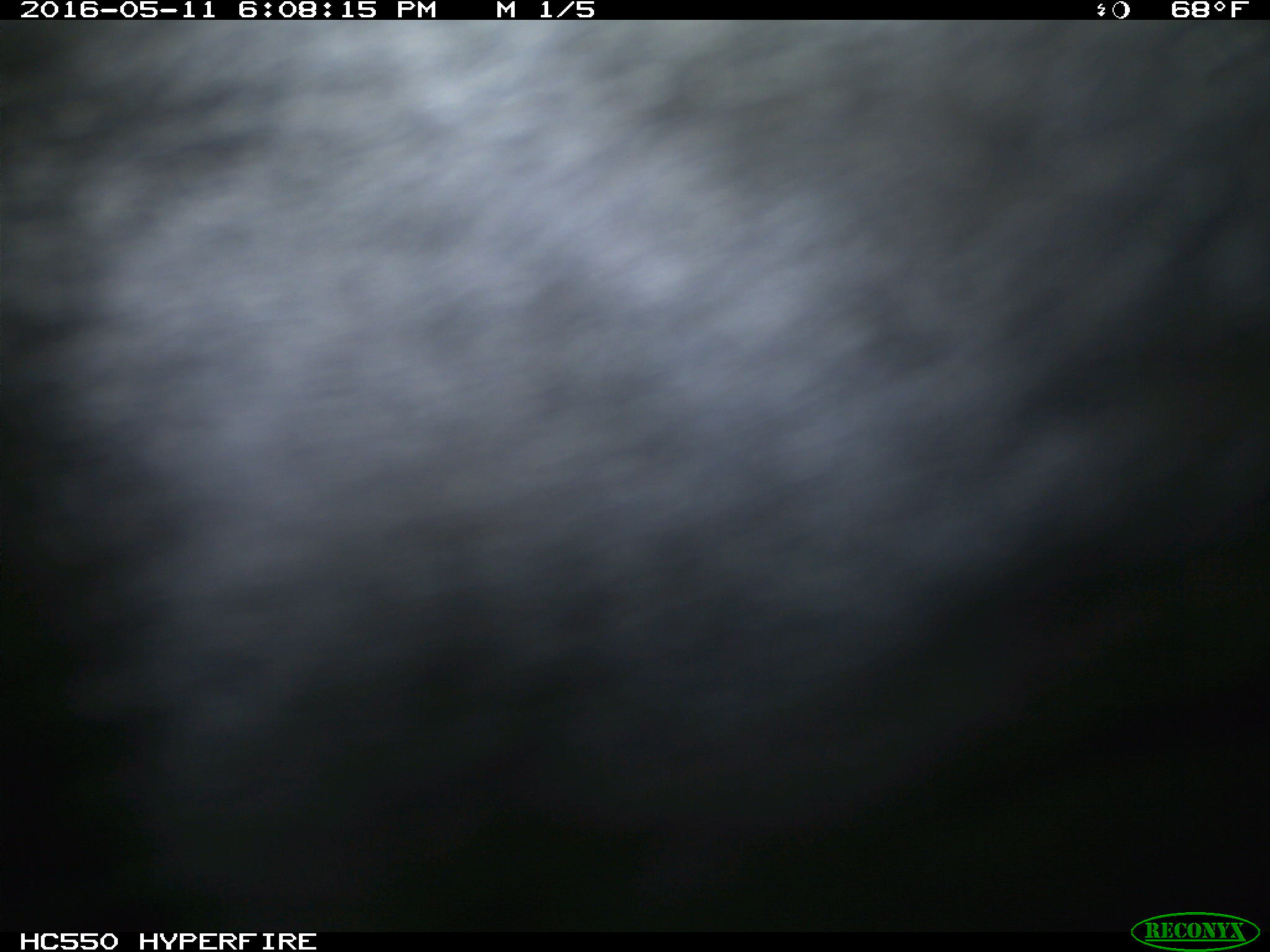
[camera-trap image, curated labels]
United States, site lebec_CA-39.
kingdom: Animalia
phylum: Chordata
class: Mammalia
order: Artiodactyla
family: Bovidae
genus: Bos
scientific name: Bos taurus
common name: domestic cow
Bos taurus (domestic cow).